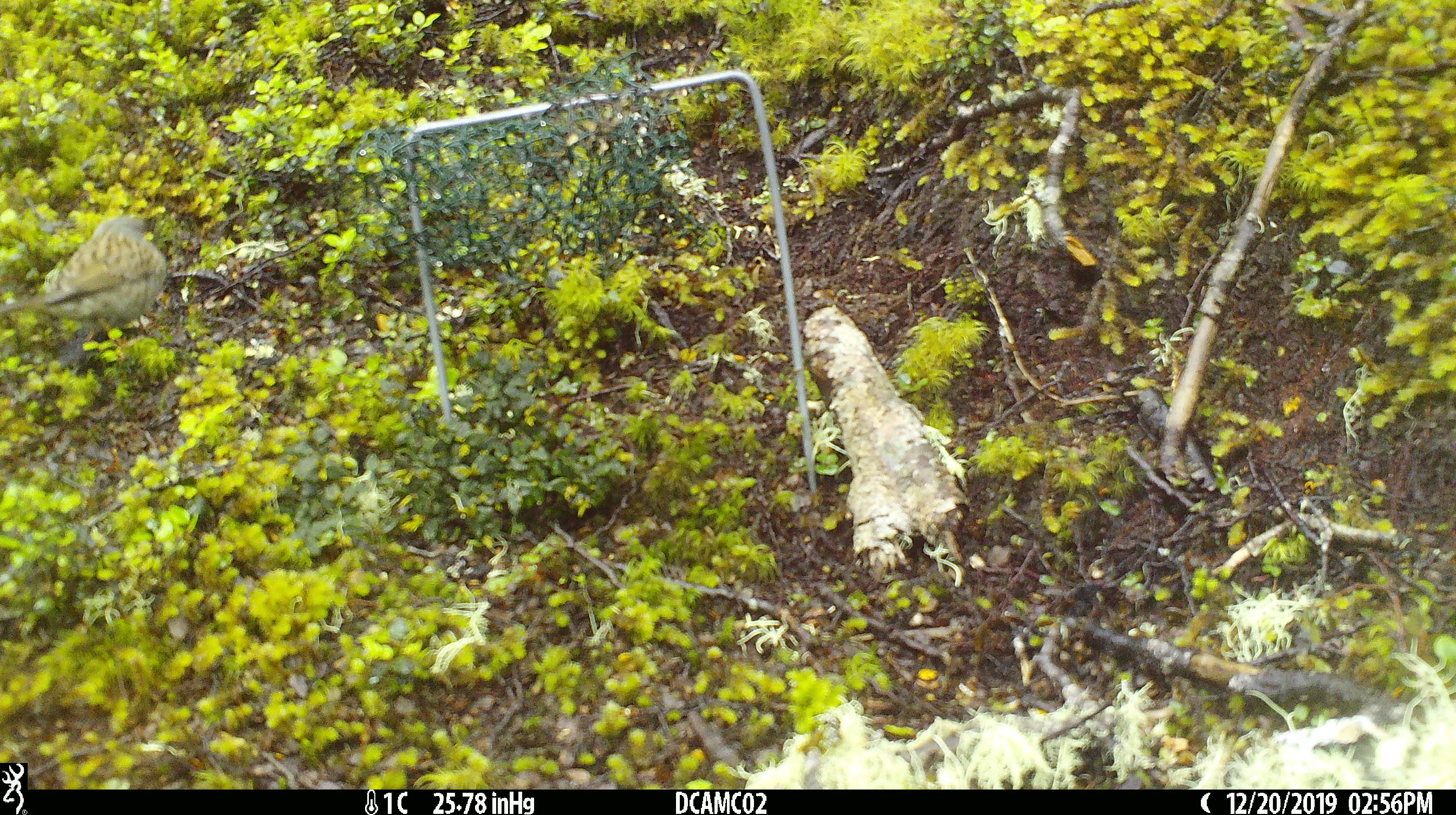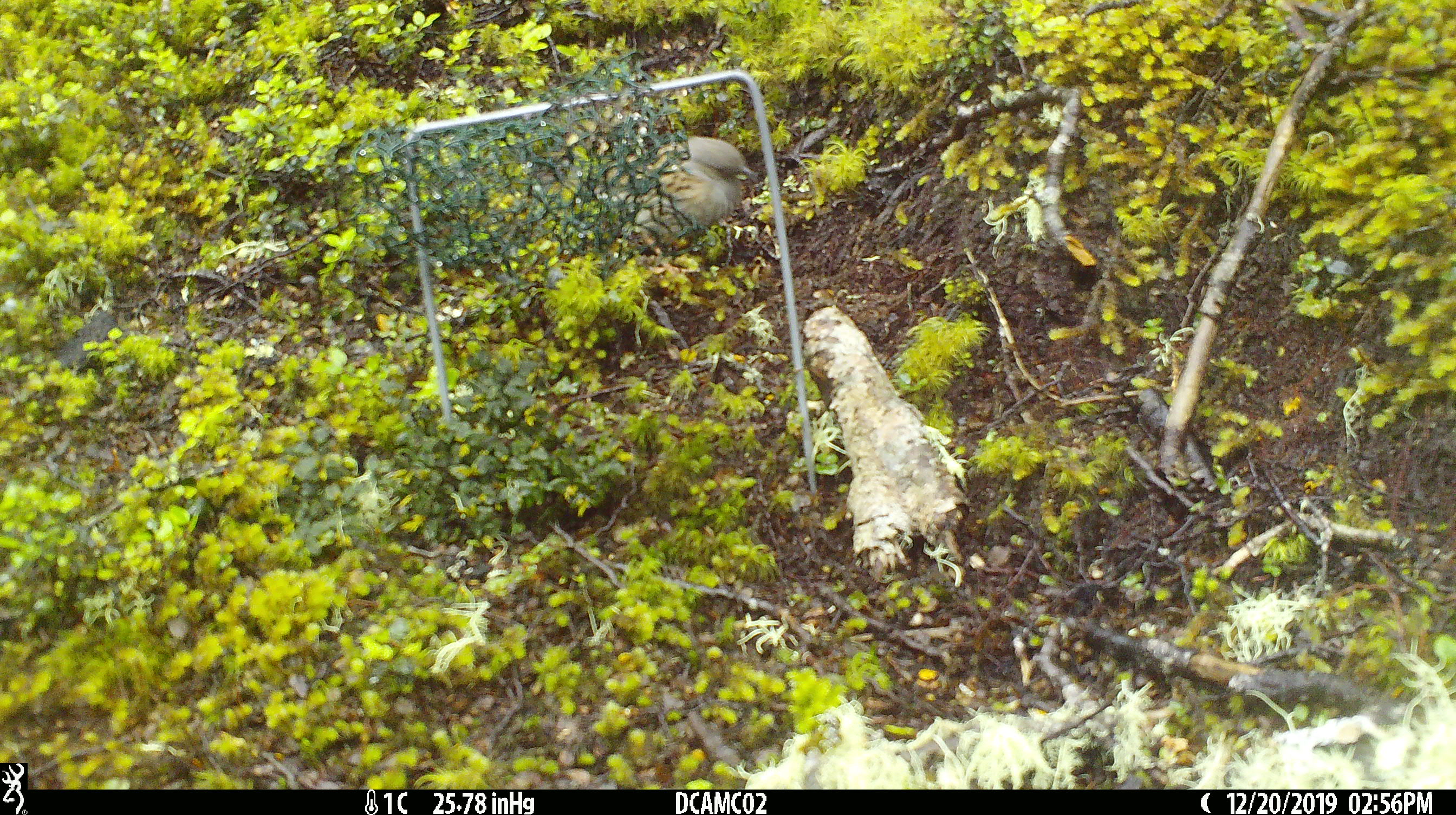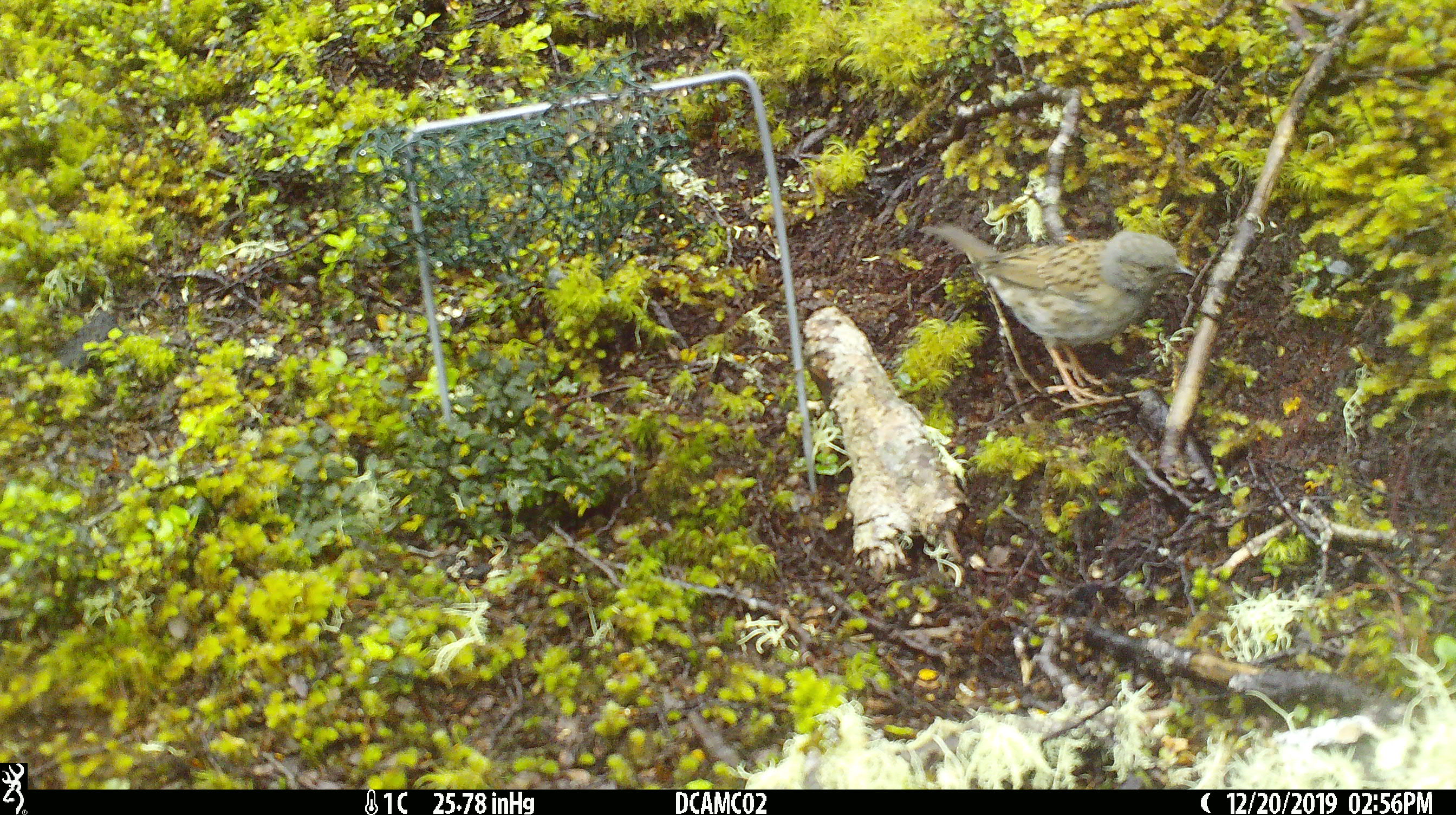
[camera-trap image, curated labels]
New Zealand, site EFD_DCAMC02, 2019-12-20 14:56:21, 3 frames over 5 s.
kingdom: Animalia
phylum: Chordata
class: Aves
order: Passeriformes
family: Prunellidae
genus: Prunella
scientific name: Prunella modularis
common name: dunnock